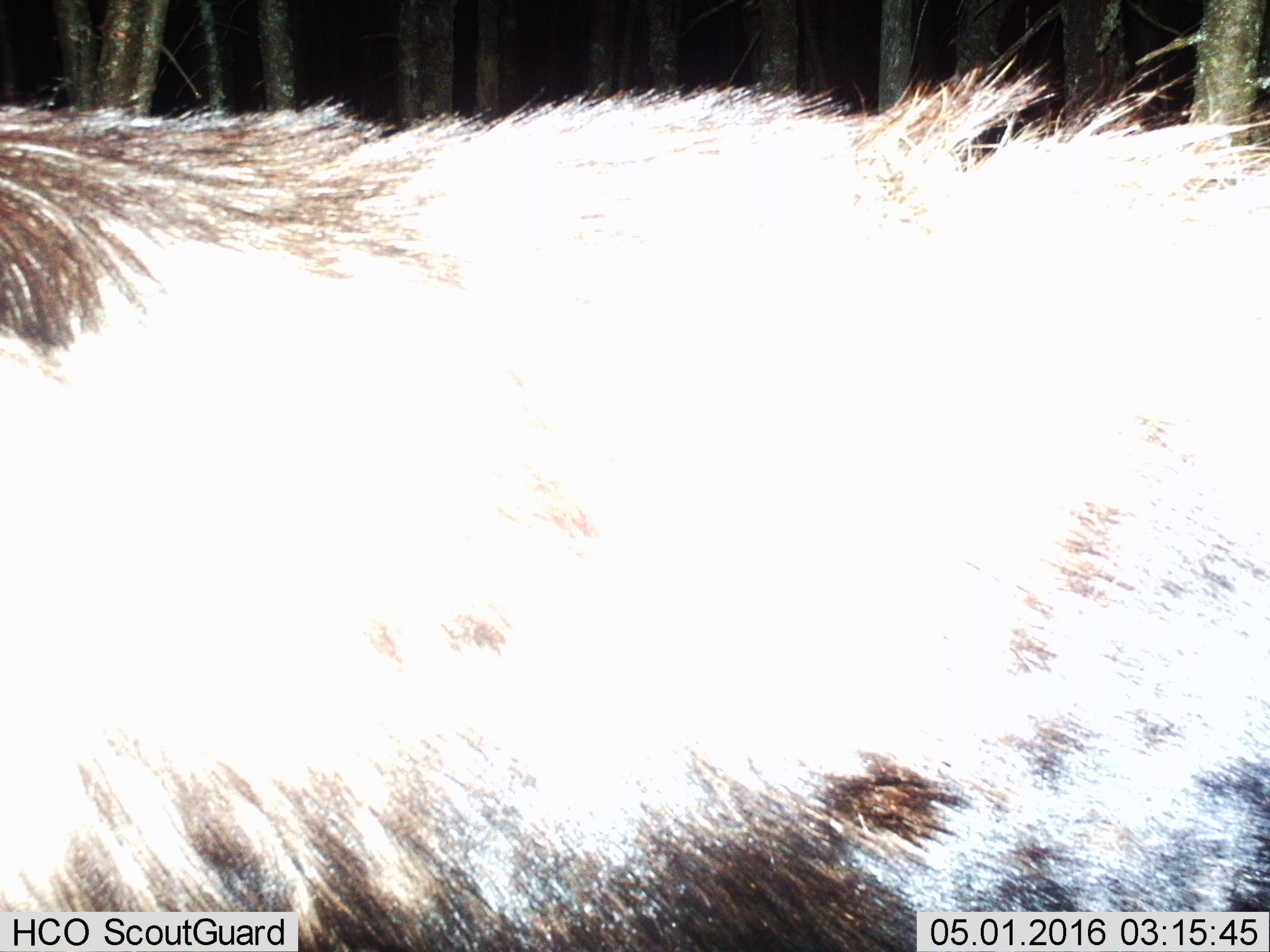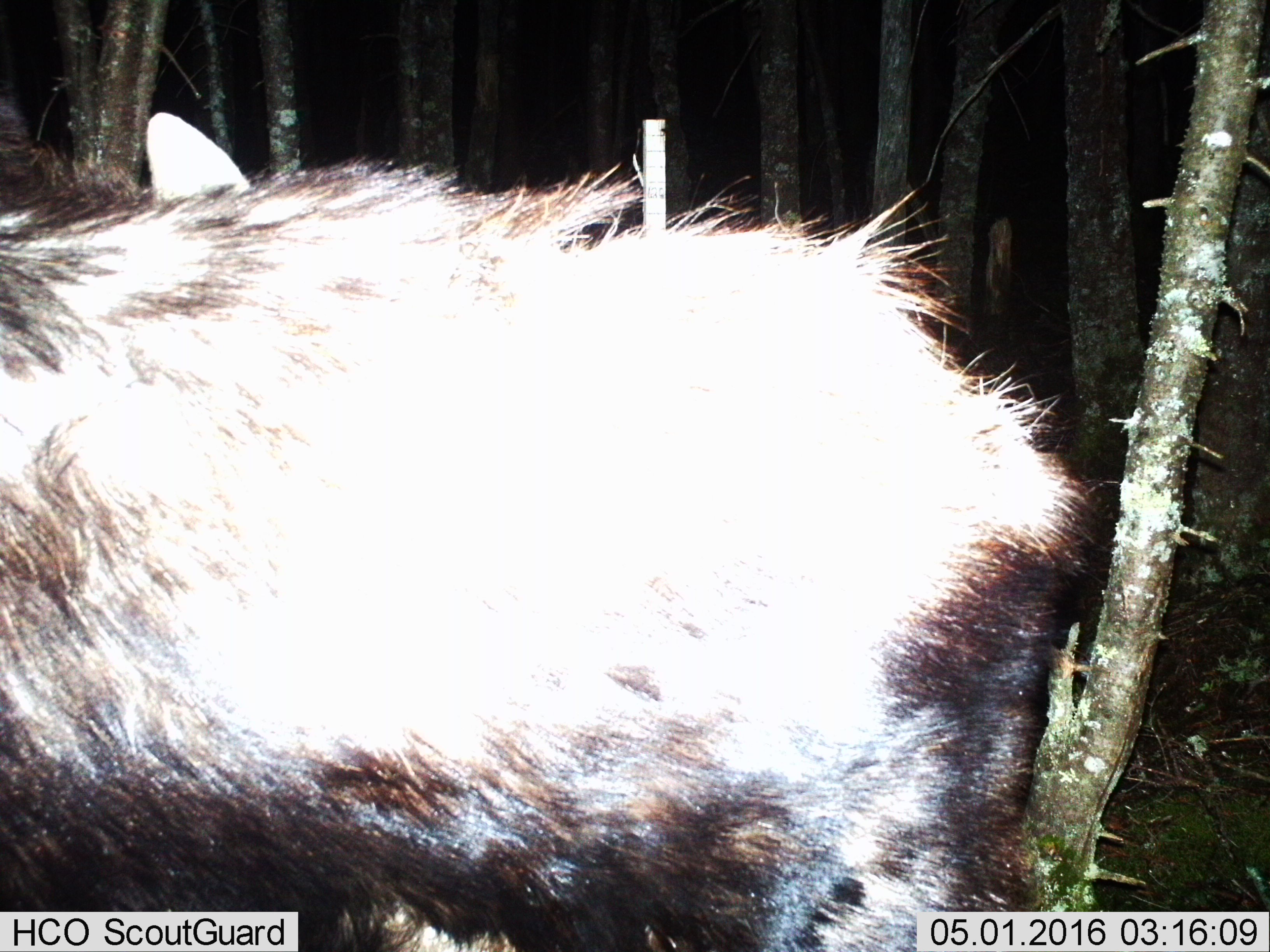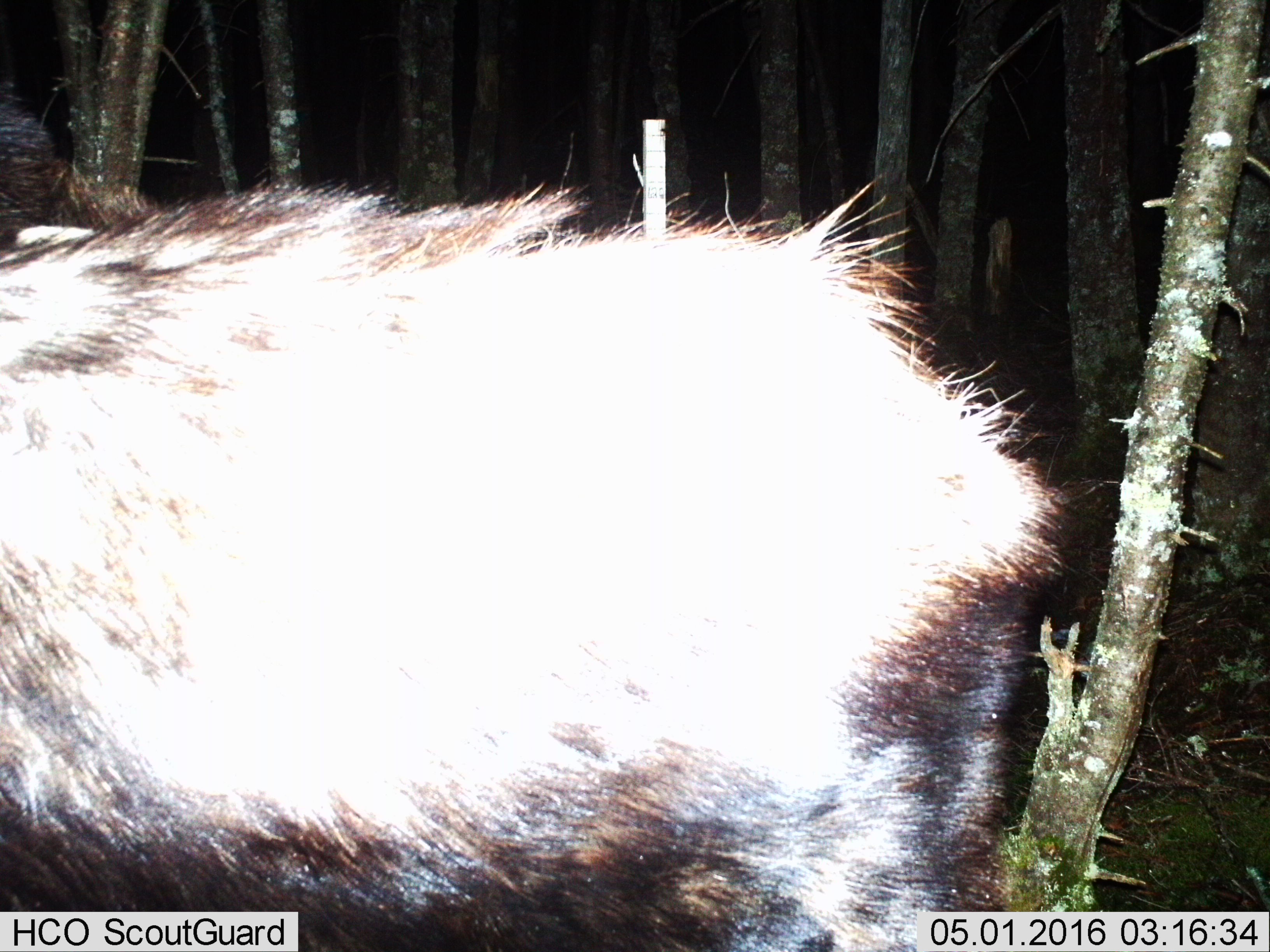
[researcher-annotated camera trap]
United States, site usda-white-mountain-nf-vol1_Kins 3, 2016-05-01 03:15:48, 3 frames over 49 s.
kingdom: Animalia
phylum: Chordata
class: Mammalia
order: Artiodactyla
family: Cervidae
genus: Alces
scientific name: Alces alces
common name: moose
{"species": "moose (Alces alces)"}